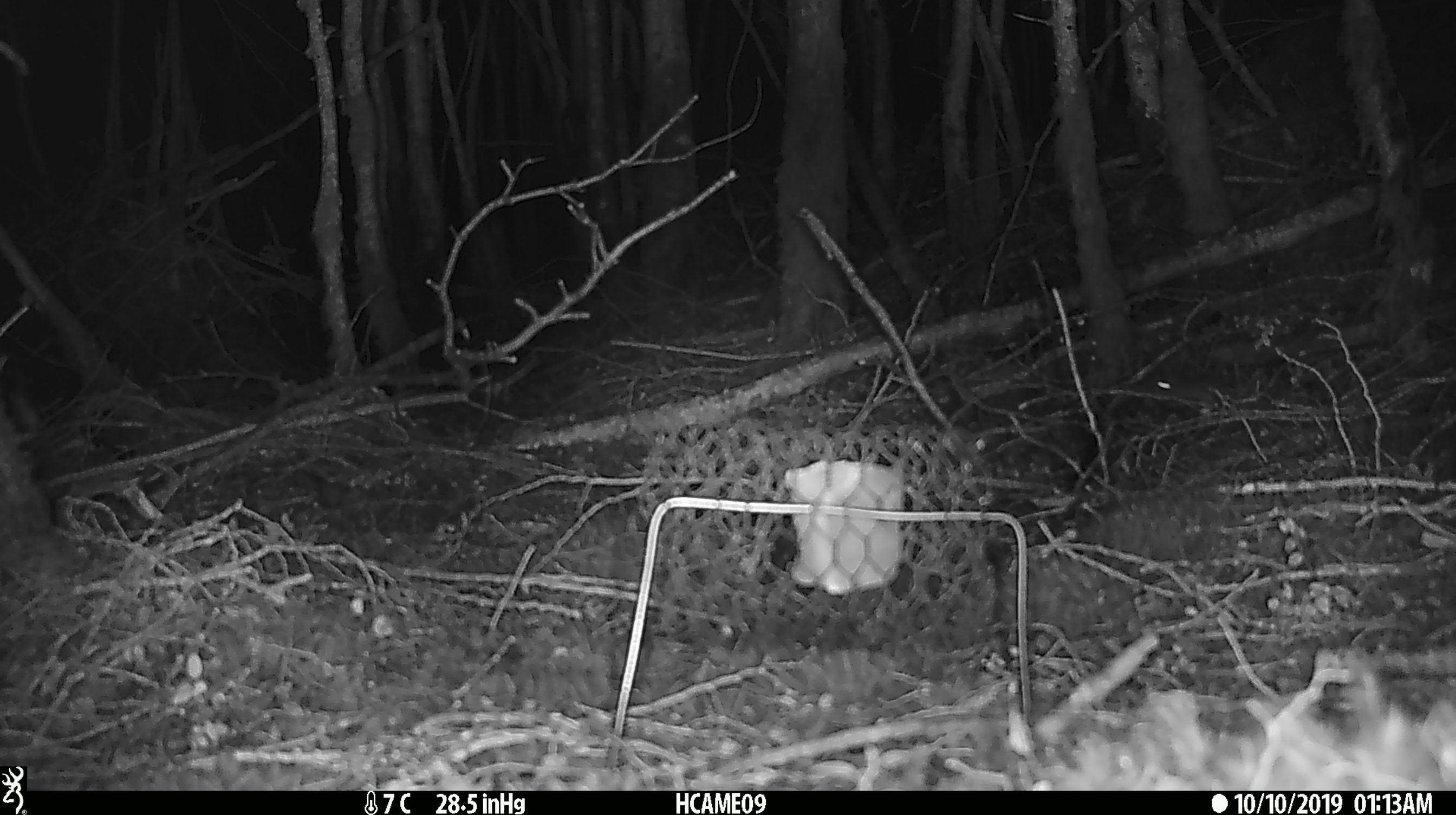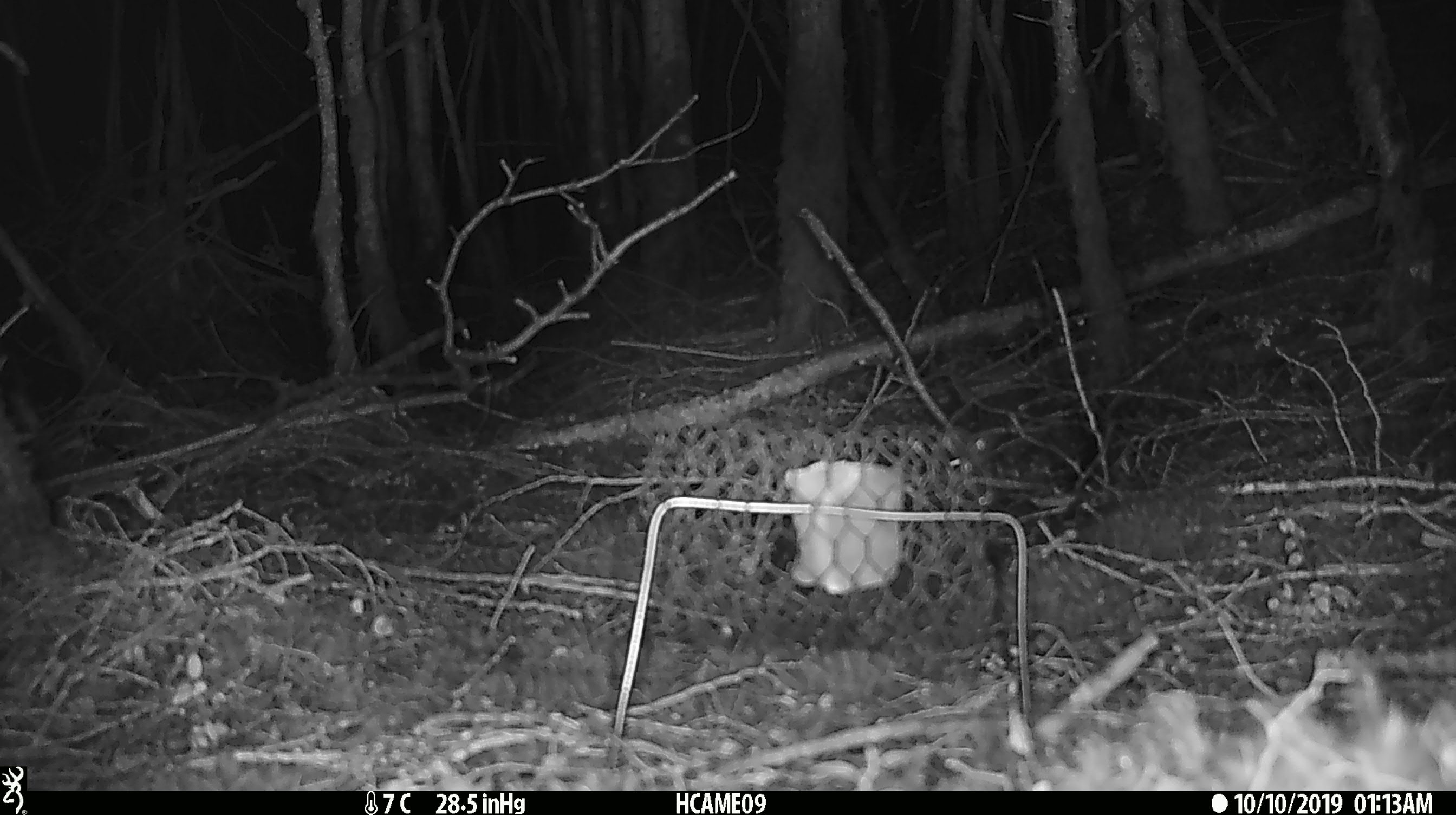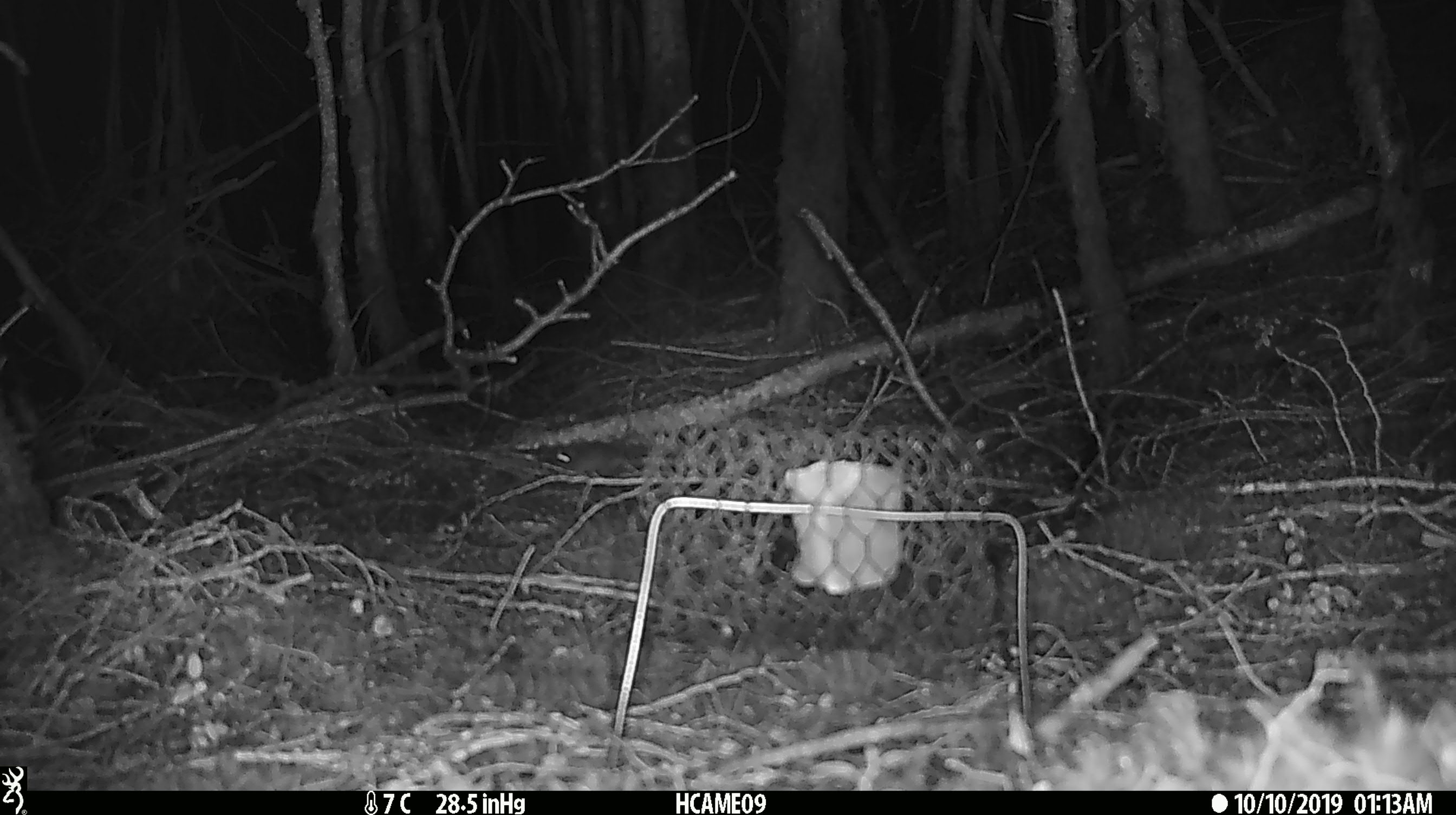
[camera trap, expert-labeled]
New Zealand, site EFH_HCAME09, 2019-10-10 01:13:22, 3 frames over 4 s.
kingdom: Animalia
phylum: Chordata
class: Mammalia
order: Rodentia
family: Muridae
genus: Mus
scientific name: Mus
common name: mouse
Mouse (Mus).